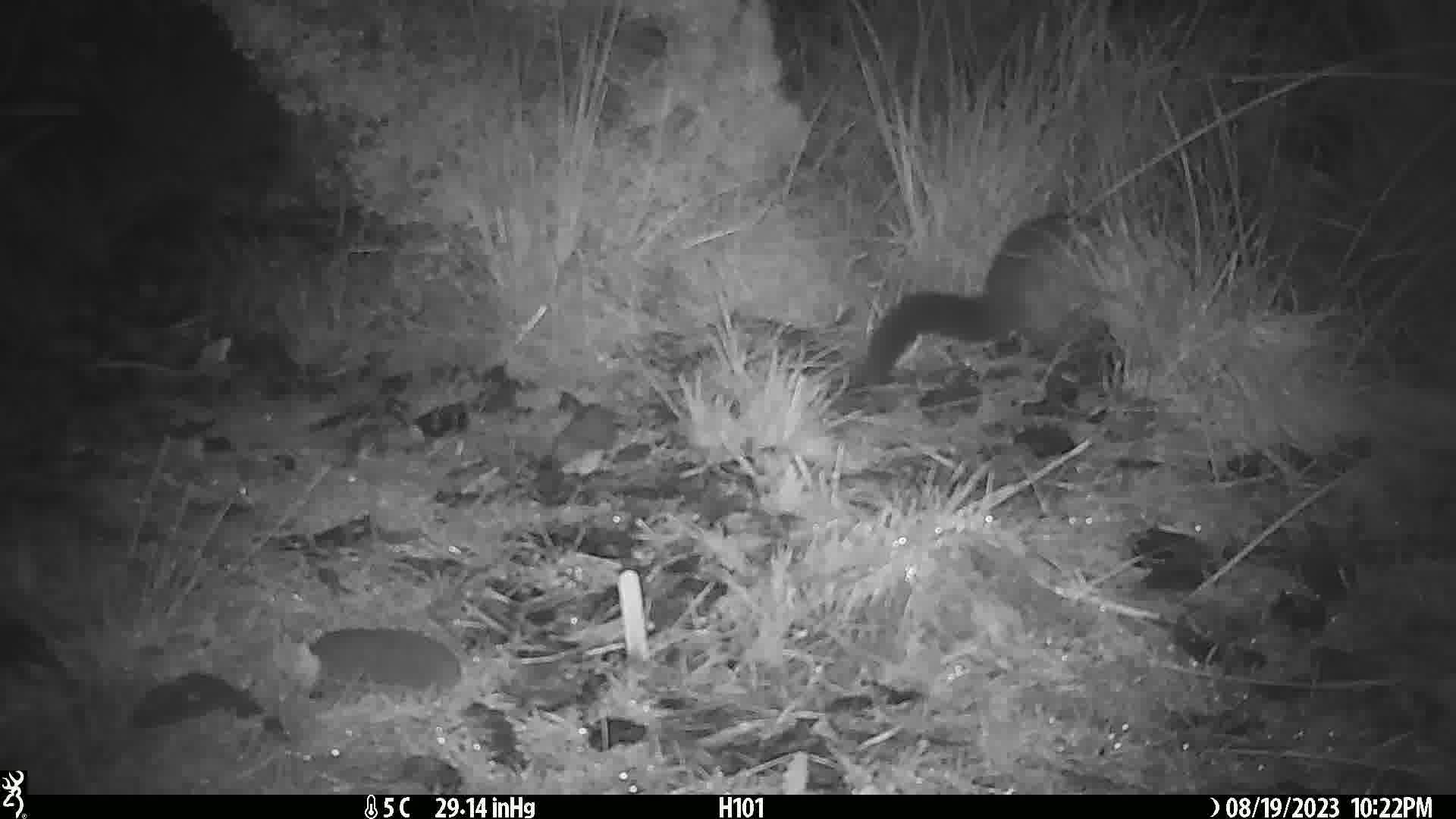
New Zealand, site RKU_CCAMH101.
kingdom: Animalia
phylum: Chordata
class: Mammalia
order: Diprotodontia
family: Phalangeridae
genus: Trichosurus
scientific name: Trichosurus vulpecula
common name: common brushtail possum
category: possum